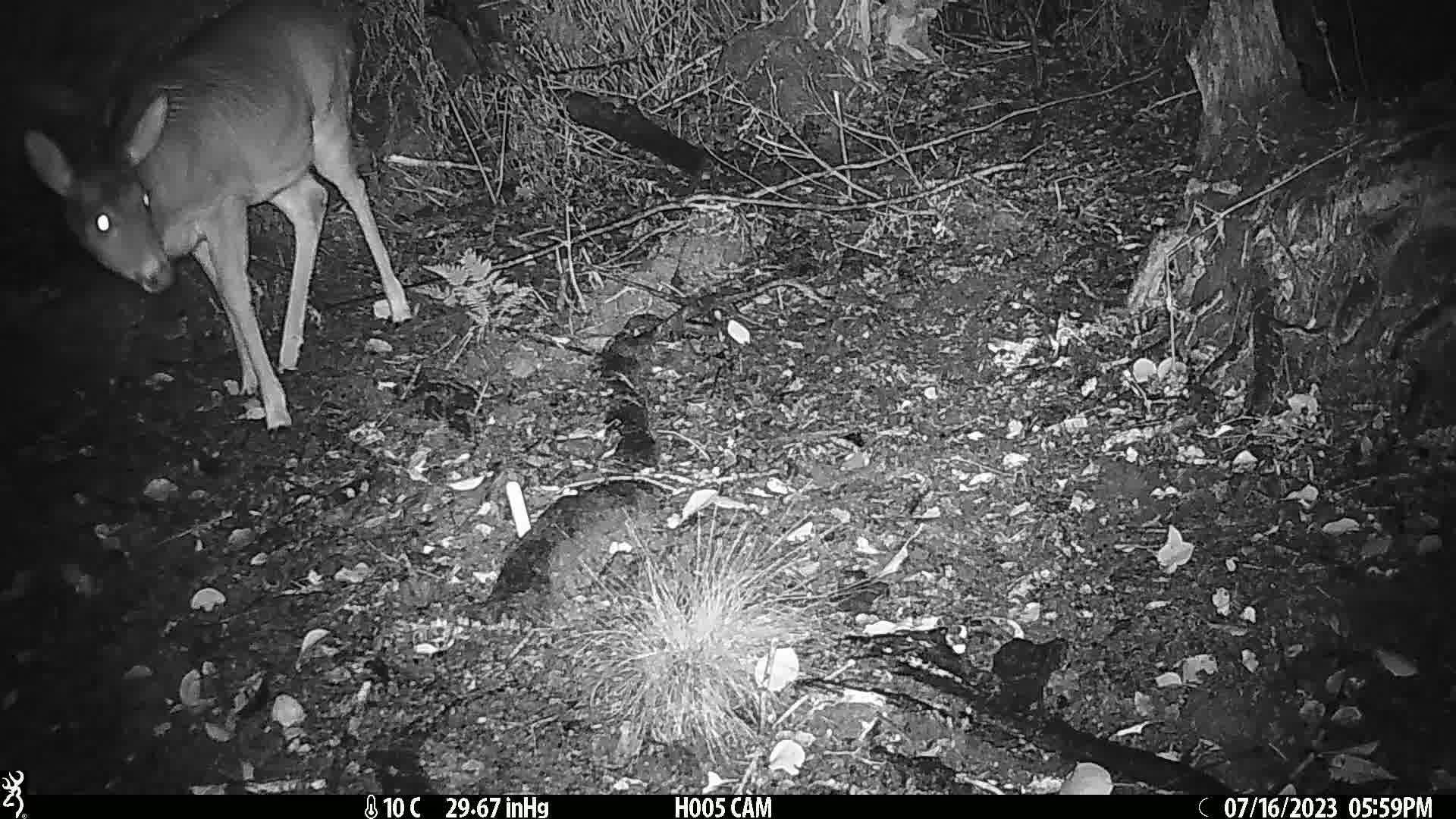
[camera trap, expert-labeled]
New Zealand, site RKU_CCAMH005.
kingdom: Animalia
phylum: Chordata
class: Mammalia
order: Artiodactyla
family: Cervidae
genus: Odocoileus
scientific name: Odocoileus virginianus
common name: white-tailed deer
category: white tailed deer